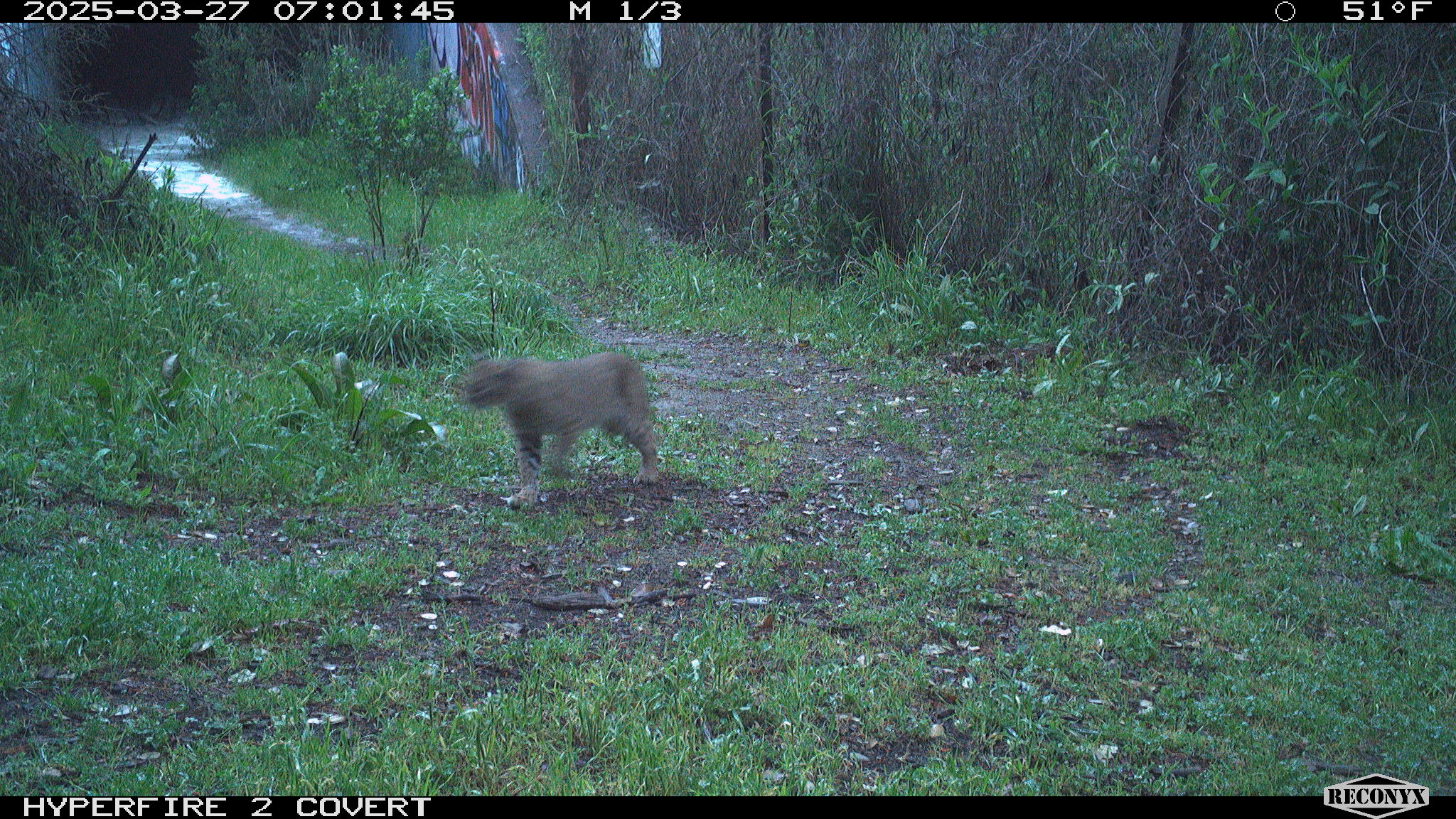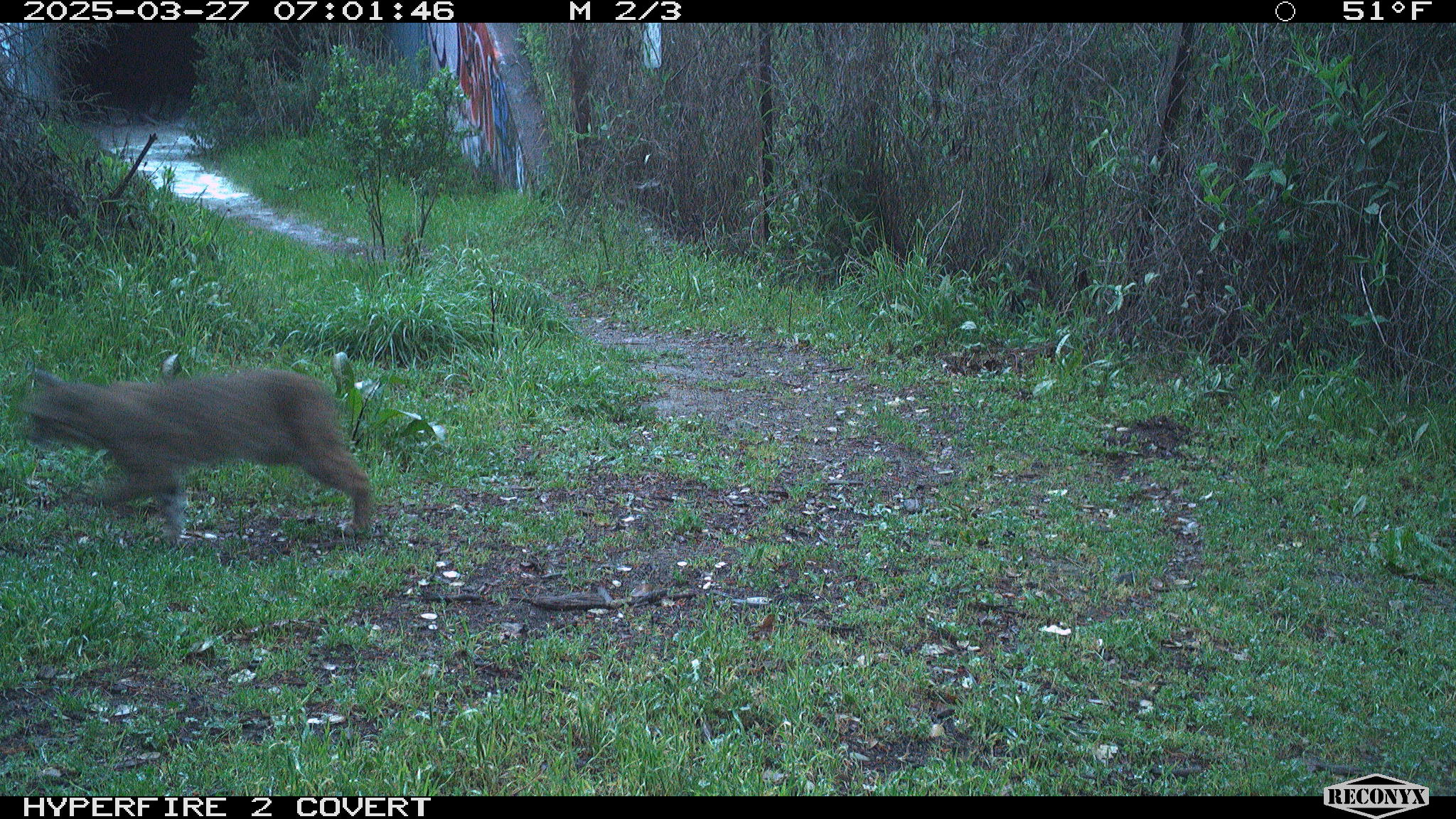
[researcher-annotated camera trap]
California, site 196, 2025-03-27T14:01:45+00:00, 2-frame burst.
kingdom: Animalia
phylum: Chordata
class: Mammalia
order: Carnivora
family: Felidae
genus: Lynx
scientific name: Lynx rufus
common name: bobcat